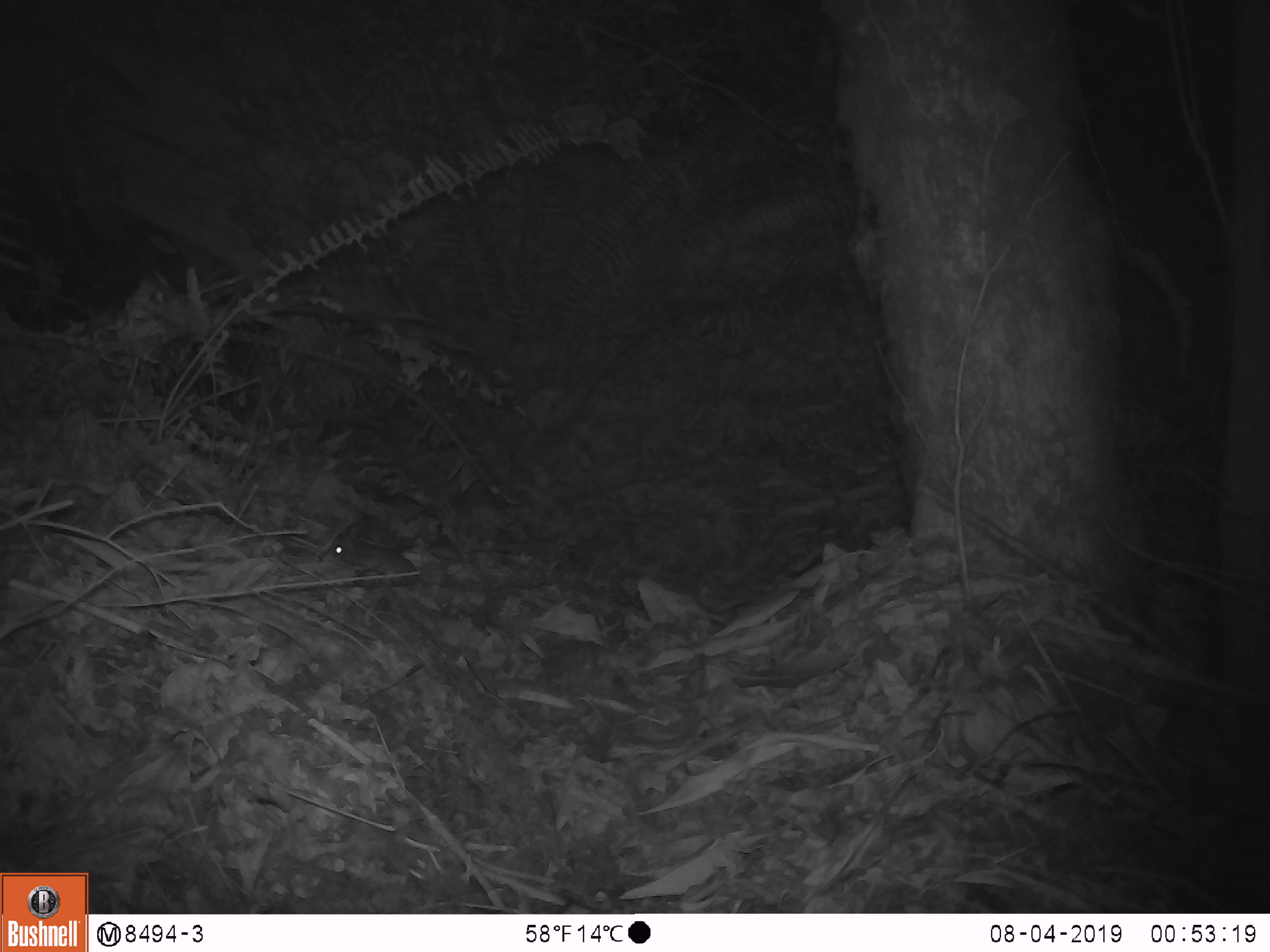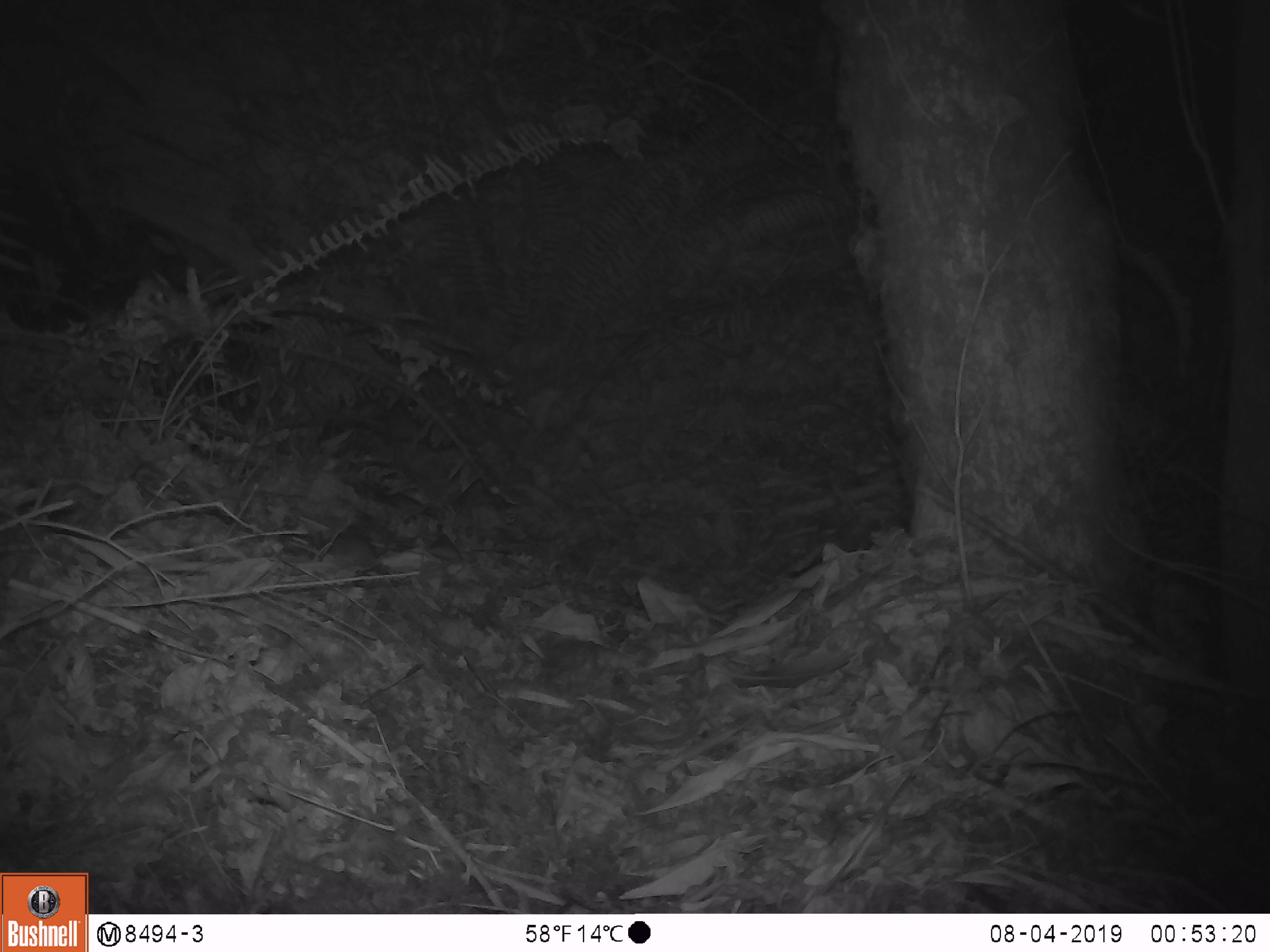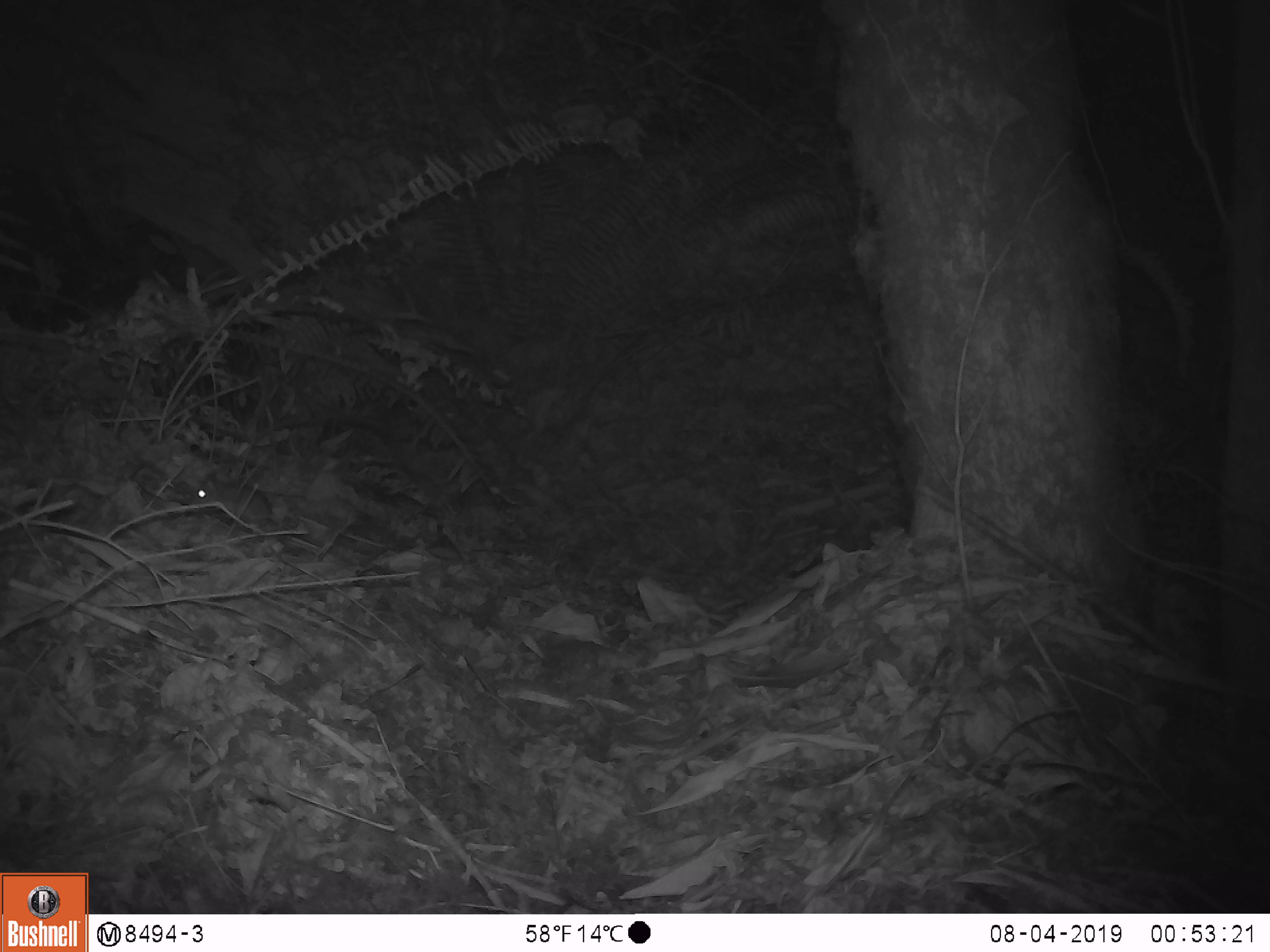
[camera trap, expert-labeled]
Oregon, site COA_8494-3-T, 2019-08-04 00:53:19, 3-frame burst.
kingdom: Animalia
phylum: Chordata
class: Mammalia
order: Rodentia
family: Cricetidae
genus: Neotoma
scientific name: Neotoma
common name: woodrats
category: neotoma species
Neotoma species (woodrats) (Neotoma).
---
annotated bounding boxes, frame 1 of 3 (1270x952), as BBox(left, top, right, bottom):
neotoma species: BBox(318, 529, 451, 613)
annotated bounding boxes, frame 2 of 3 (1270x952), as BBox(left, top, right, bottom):
neotoma species: BBox(312, 521, 402, 585)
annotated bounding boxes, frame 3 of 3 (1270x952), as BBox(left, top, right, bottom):
neotoma species: BBox(184, 464, 288, 536)